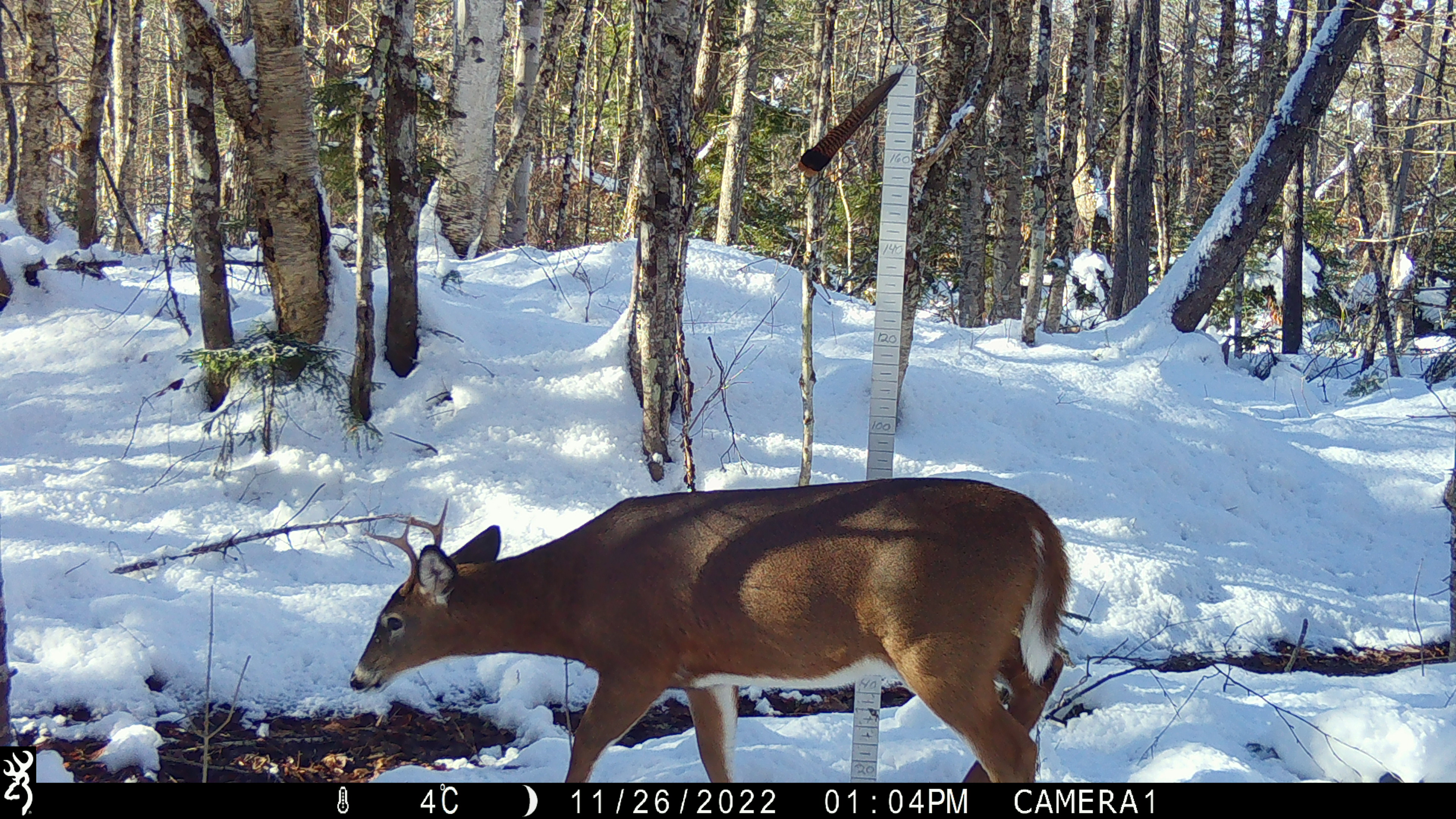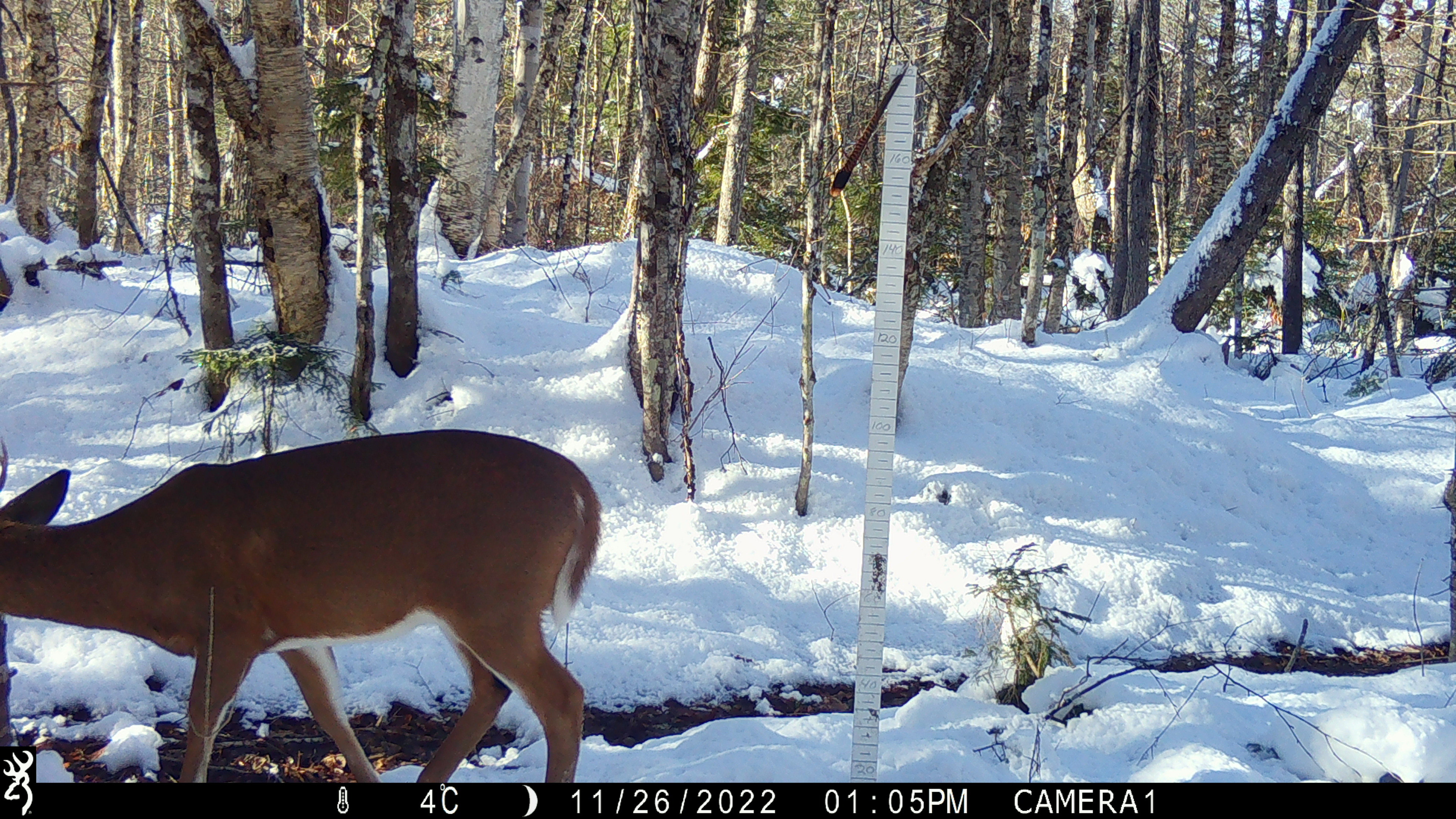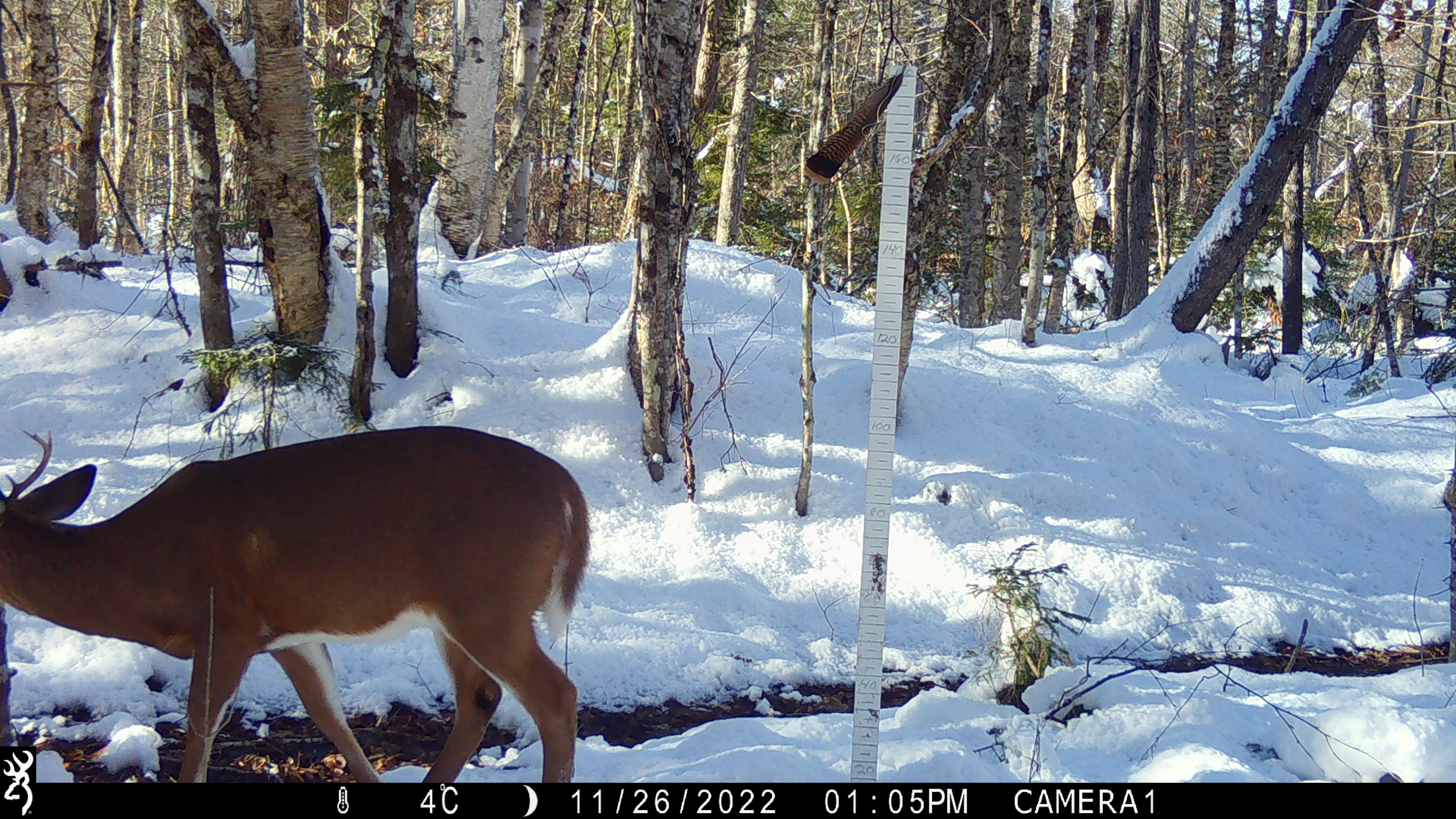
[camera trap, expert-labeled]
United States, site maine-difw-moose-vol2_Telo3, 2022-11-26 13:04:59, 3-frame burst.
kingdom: Animalia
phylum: Chordata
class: Mammalia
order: Artiodactyla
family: Cervidae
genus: Odocoileus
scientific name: Odocoileus virginianus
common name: white-tailed deer